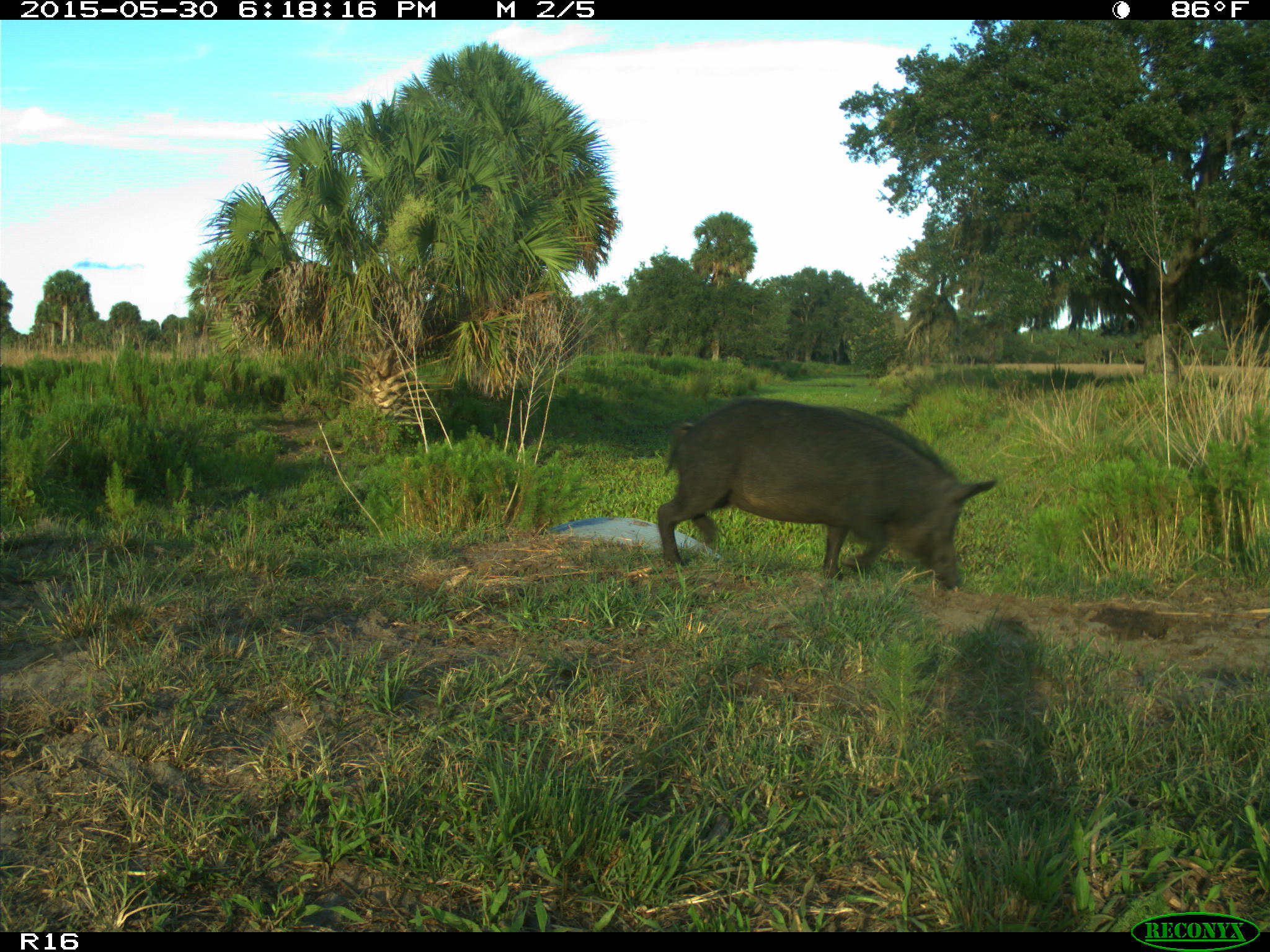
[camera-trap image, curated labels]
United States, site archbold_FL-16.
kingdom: Animalia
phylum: Chordata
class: Mammalia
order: Artiodactyla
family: Suidae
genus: Sus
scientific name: Sus scrofa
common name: wild boar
Sus scrofa (wild boar).